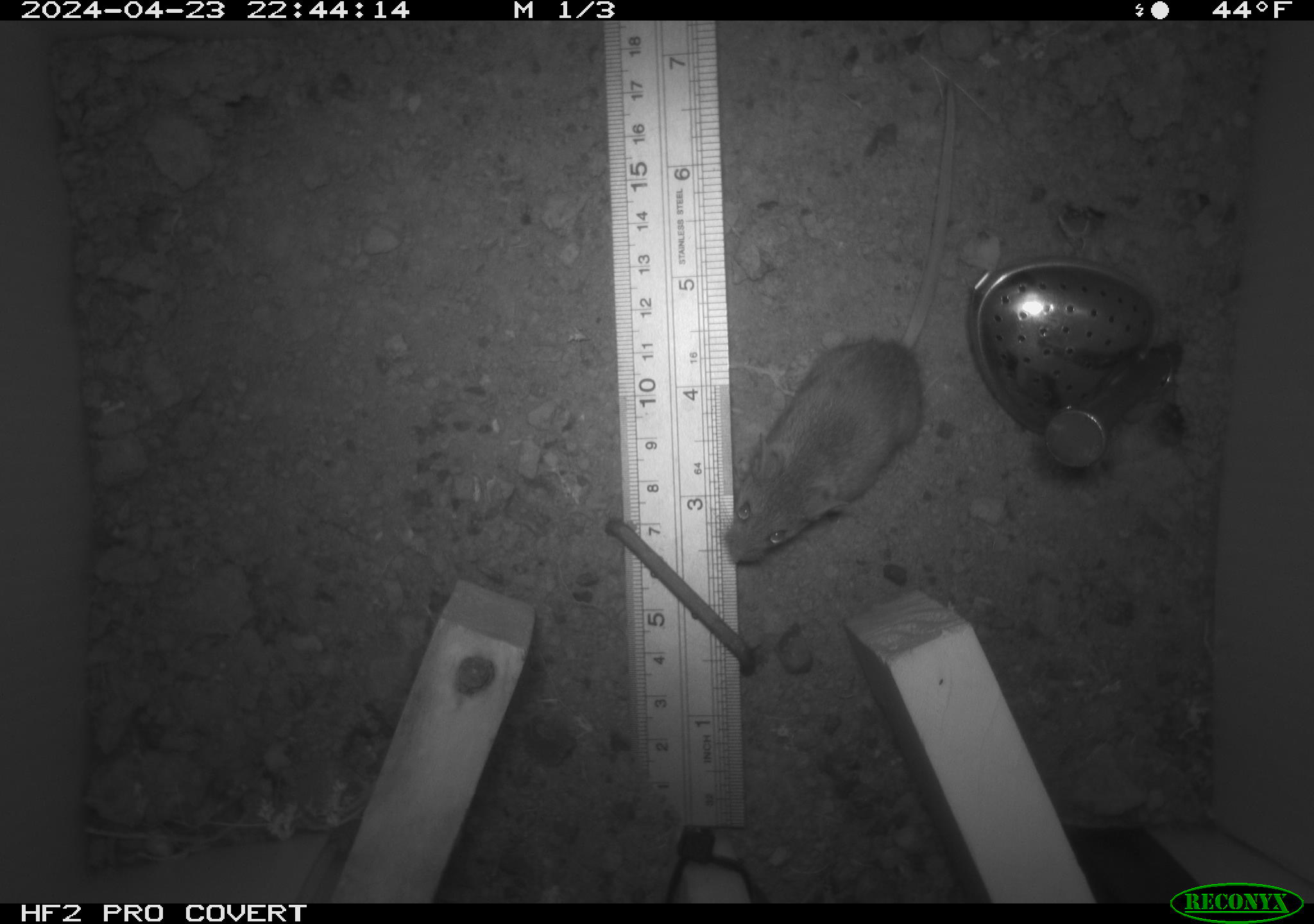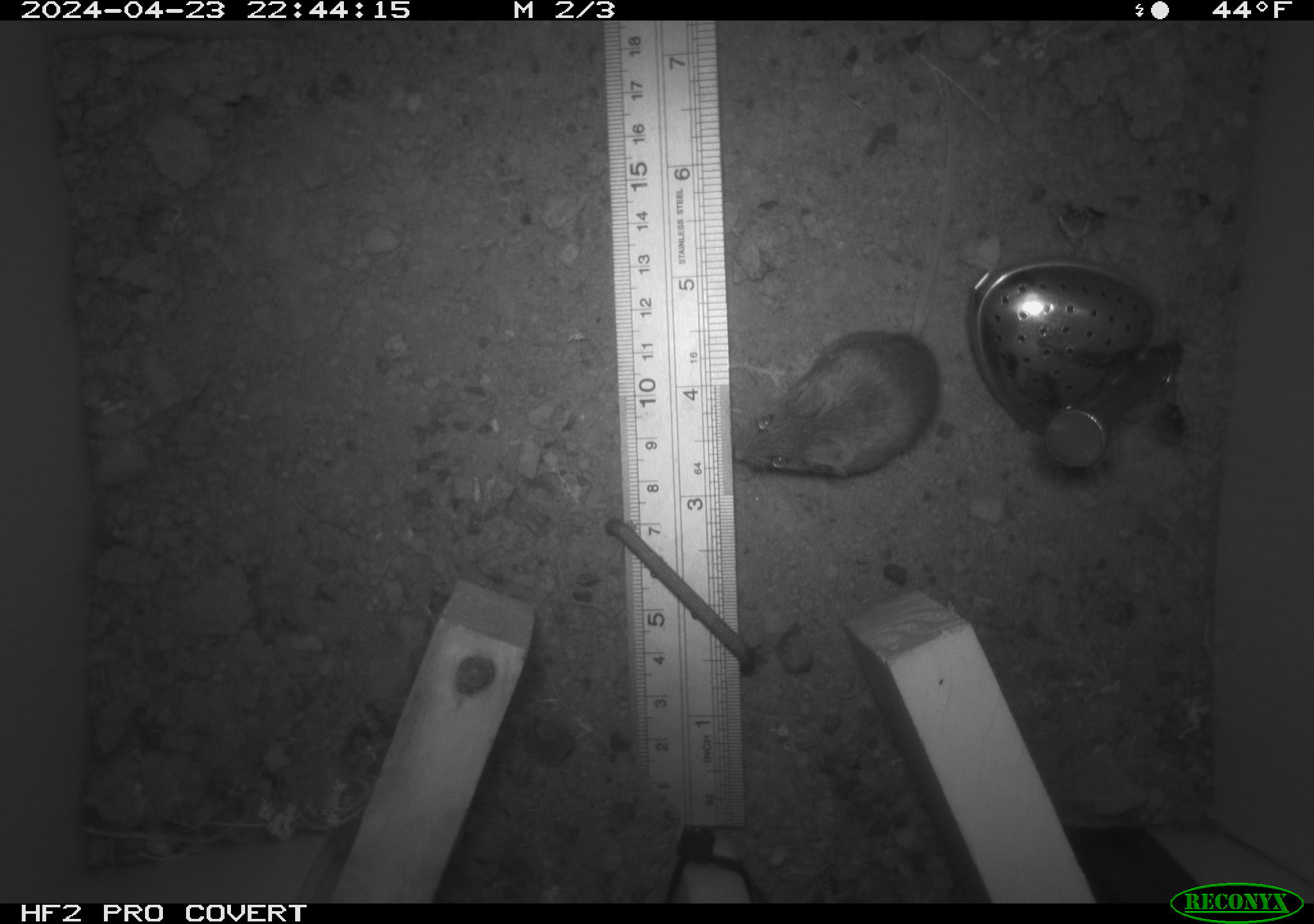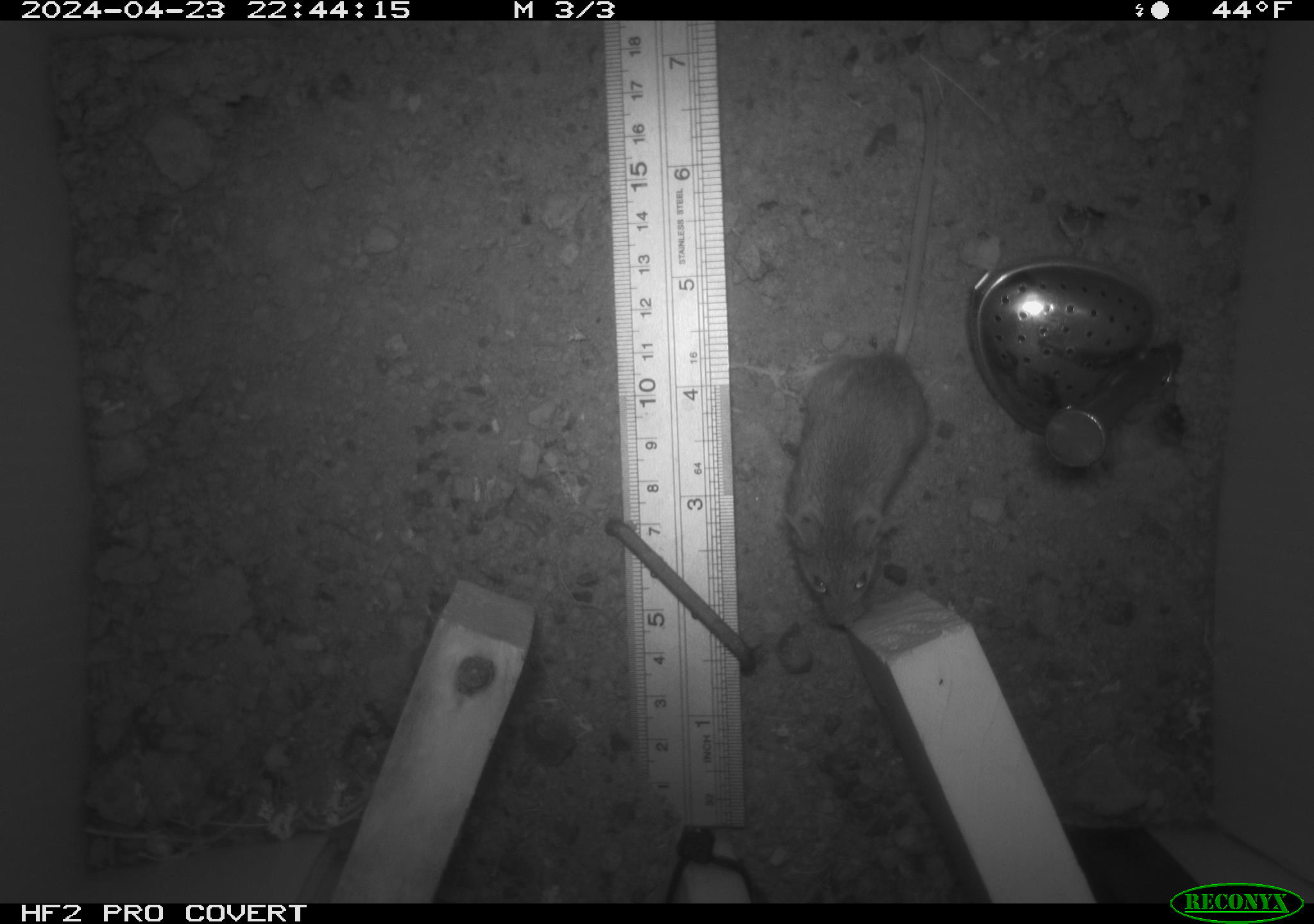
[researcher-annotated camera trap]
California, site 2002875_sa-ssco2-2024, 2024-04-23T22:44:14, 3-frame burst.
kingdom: Animalia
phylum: Chordata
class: Mammalia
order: Rodentia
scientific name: Rodentia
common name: mouse species